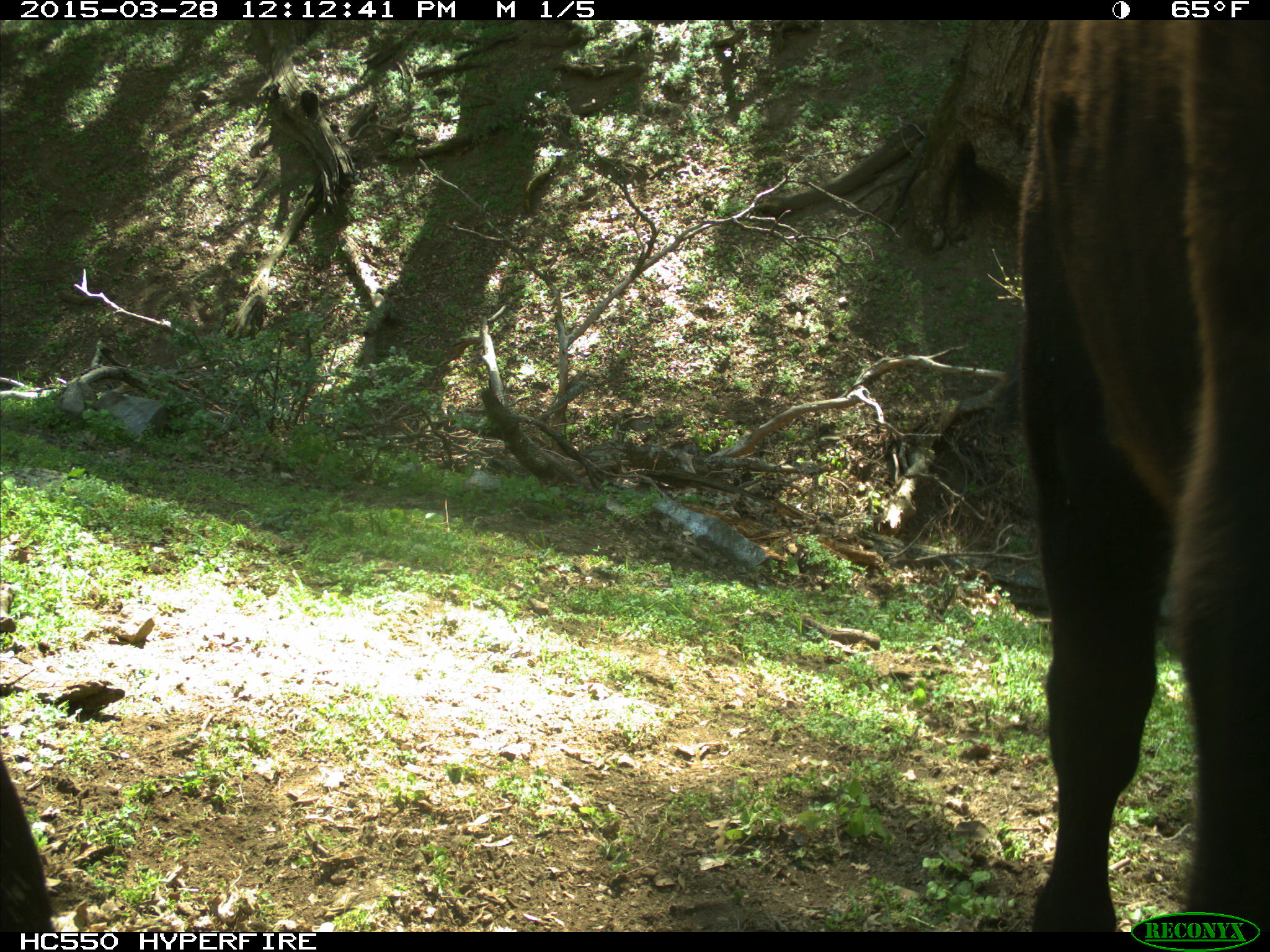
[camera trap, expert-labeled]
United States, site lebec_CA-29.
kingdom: Animalia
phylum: Chordata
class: Mammalia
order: Artiodactyla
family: Bovidae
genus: Bos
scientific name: Bos taurus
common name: domestic cow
Bos taurus (domestic cow).